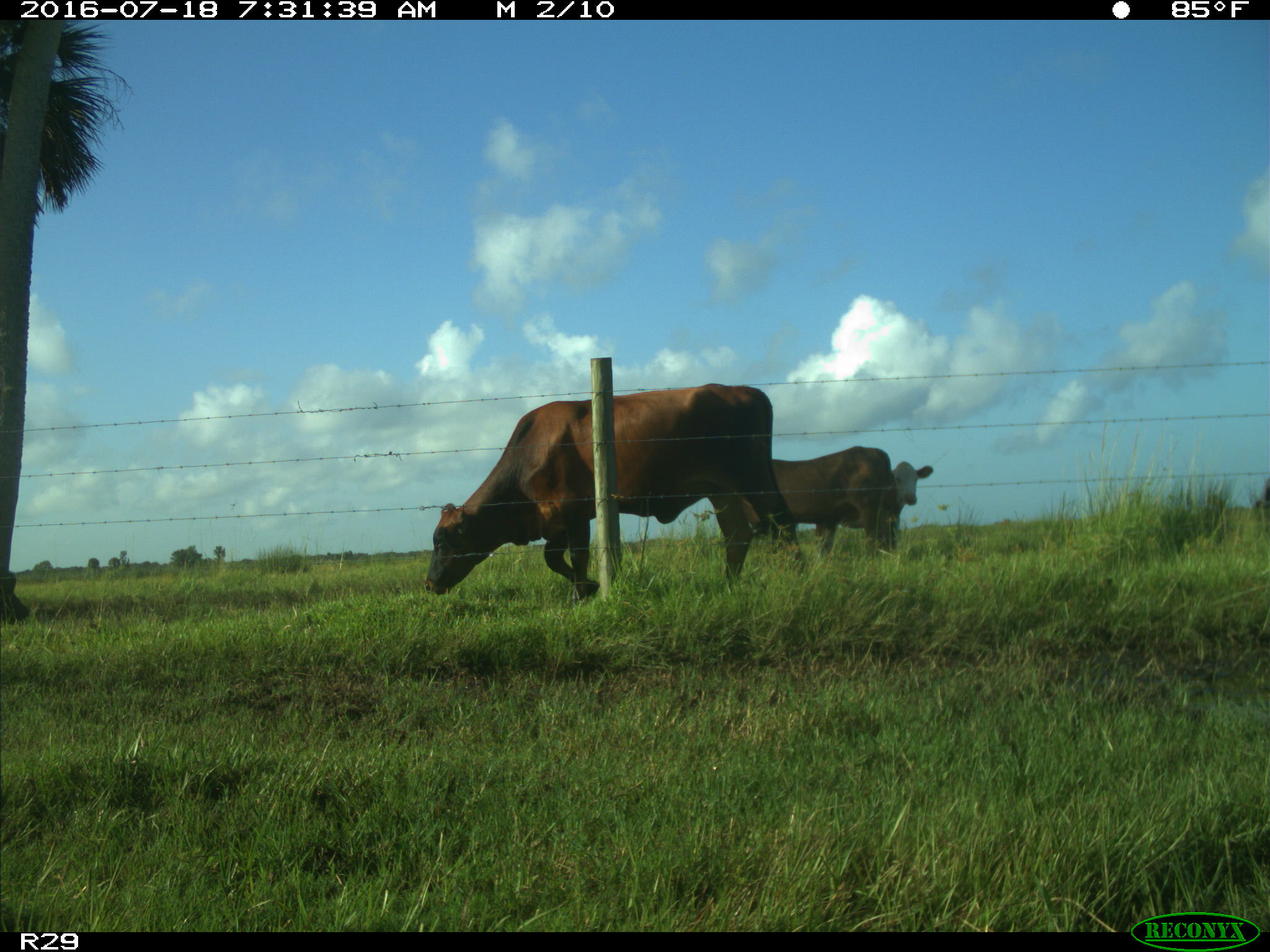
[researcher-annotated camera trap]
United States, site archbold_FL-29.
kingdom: Animalia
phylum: Chordata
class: Mammalia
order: Artiodactyla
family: Bovidae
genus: Bos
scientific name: Bos taurus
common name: domestic cow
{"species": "Bos taurus (domestic cow)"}